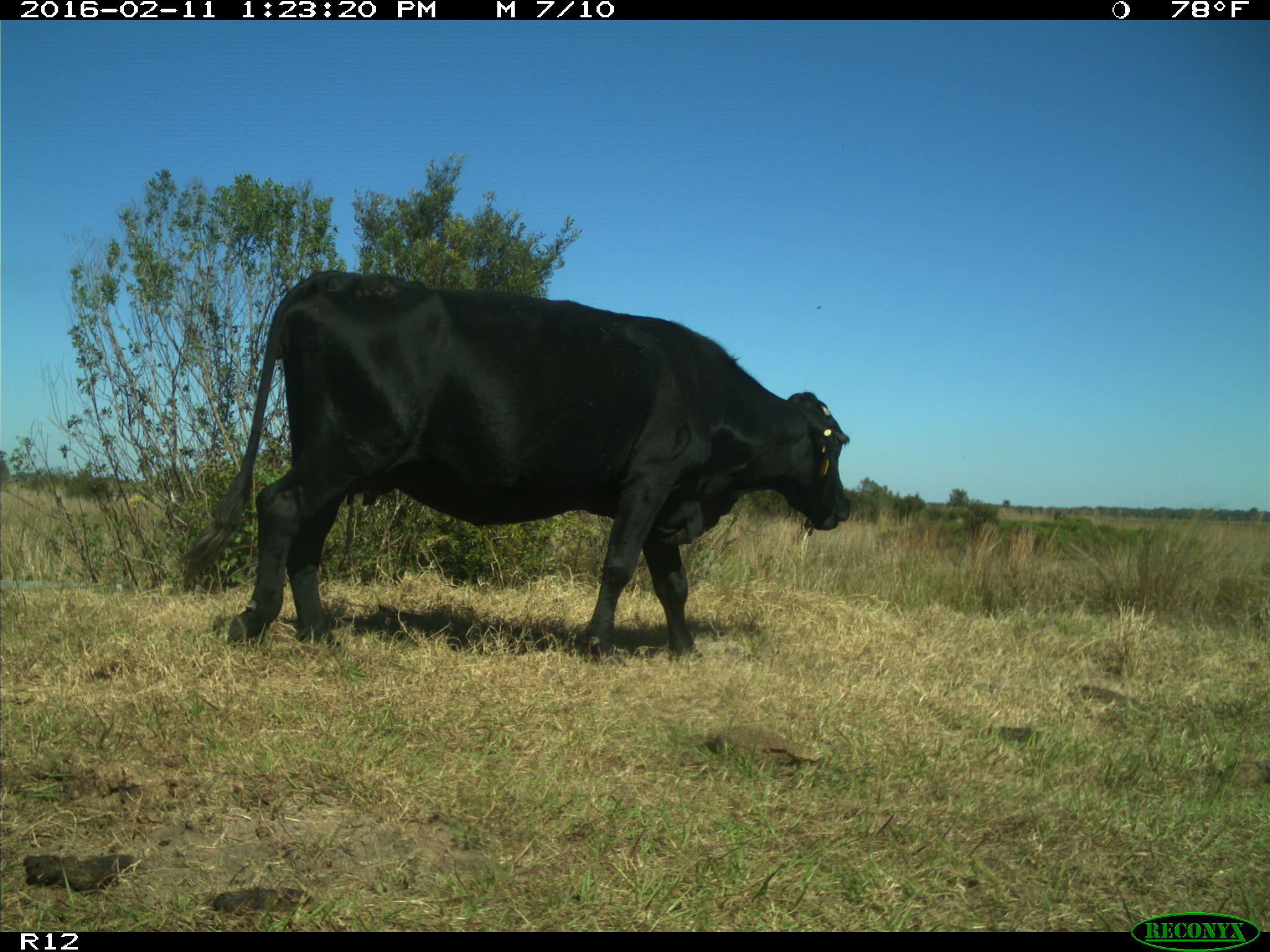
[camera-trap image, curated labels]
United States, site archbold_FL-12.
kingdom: Animalia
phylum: Chordata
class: Mammalia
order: Artiodactyla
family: Bovidae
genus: Bos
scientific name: Bos taurus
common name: domestic cow